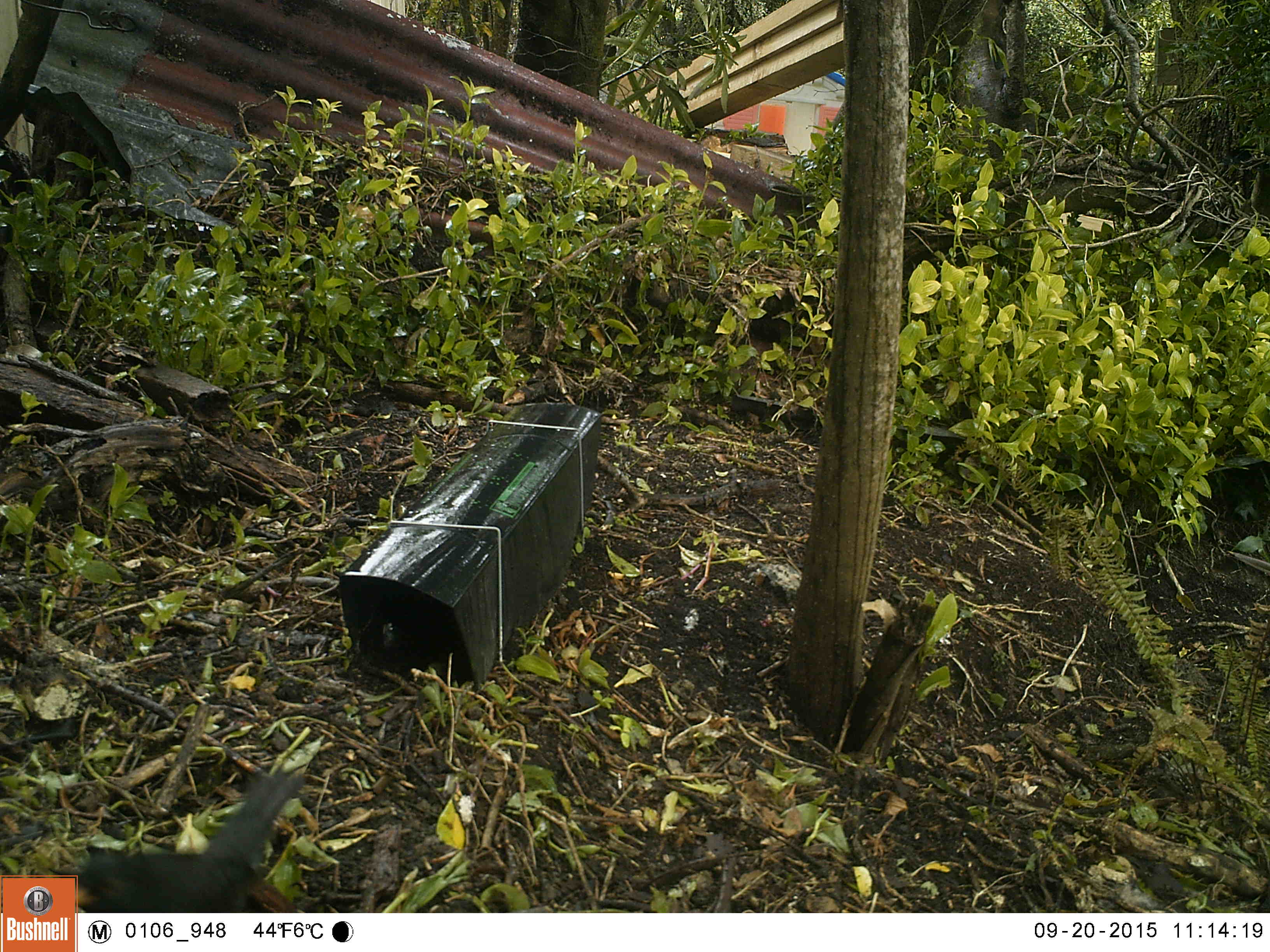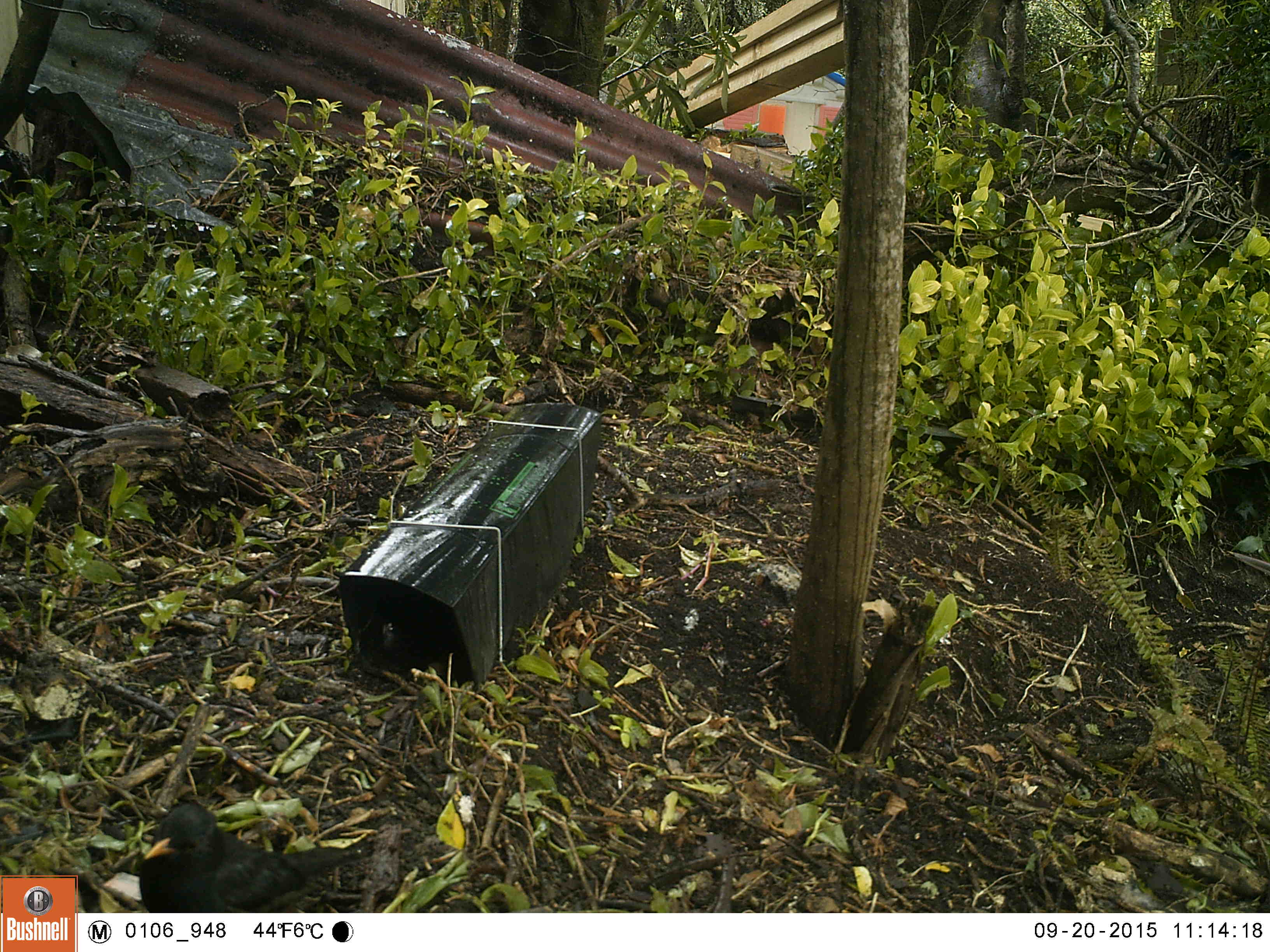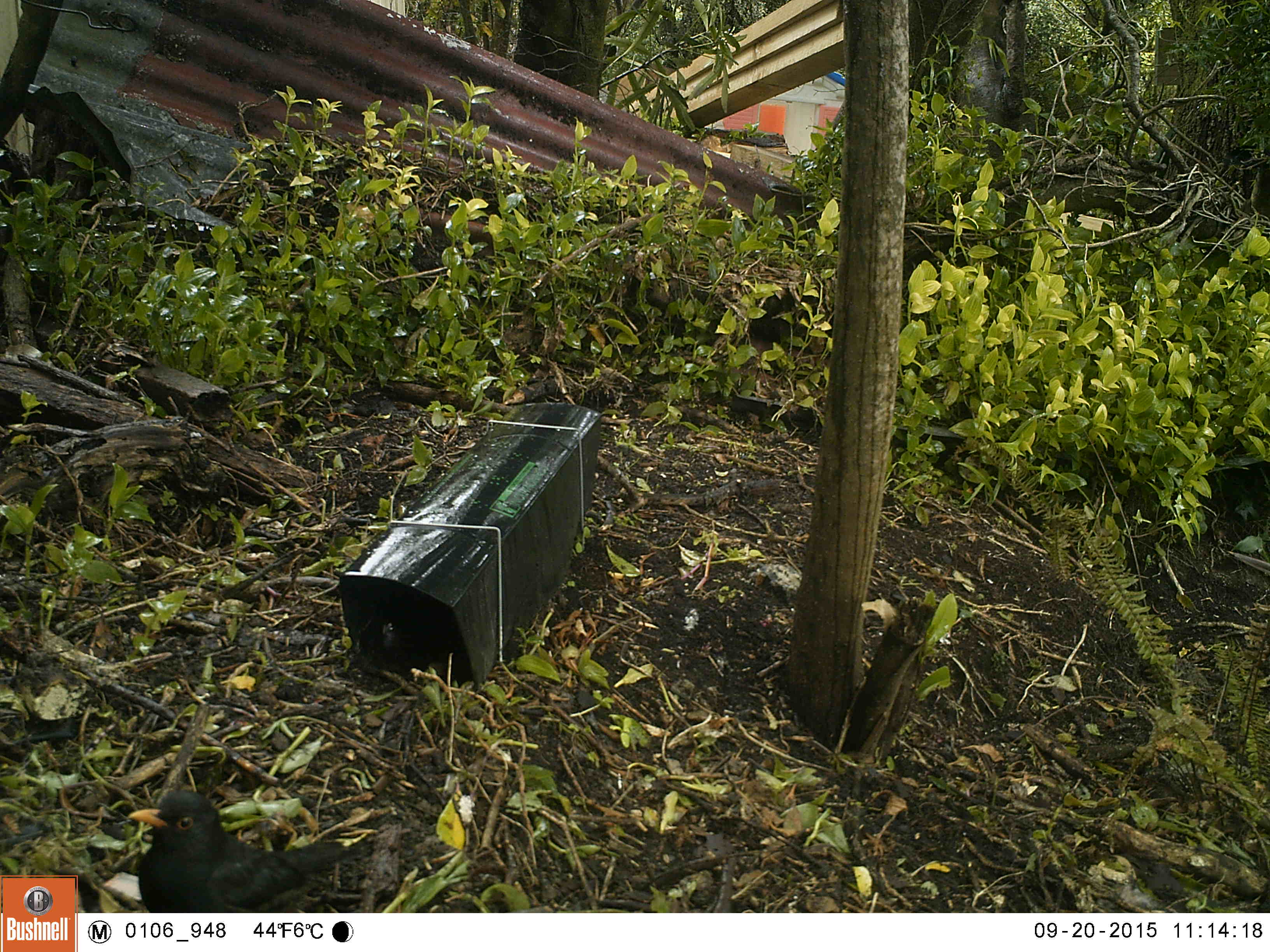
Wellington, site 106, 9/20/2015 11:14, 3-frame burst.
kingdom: Animalia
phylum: Chordata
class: Aves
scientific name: Aves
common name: bird